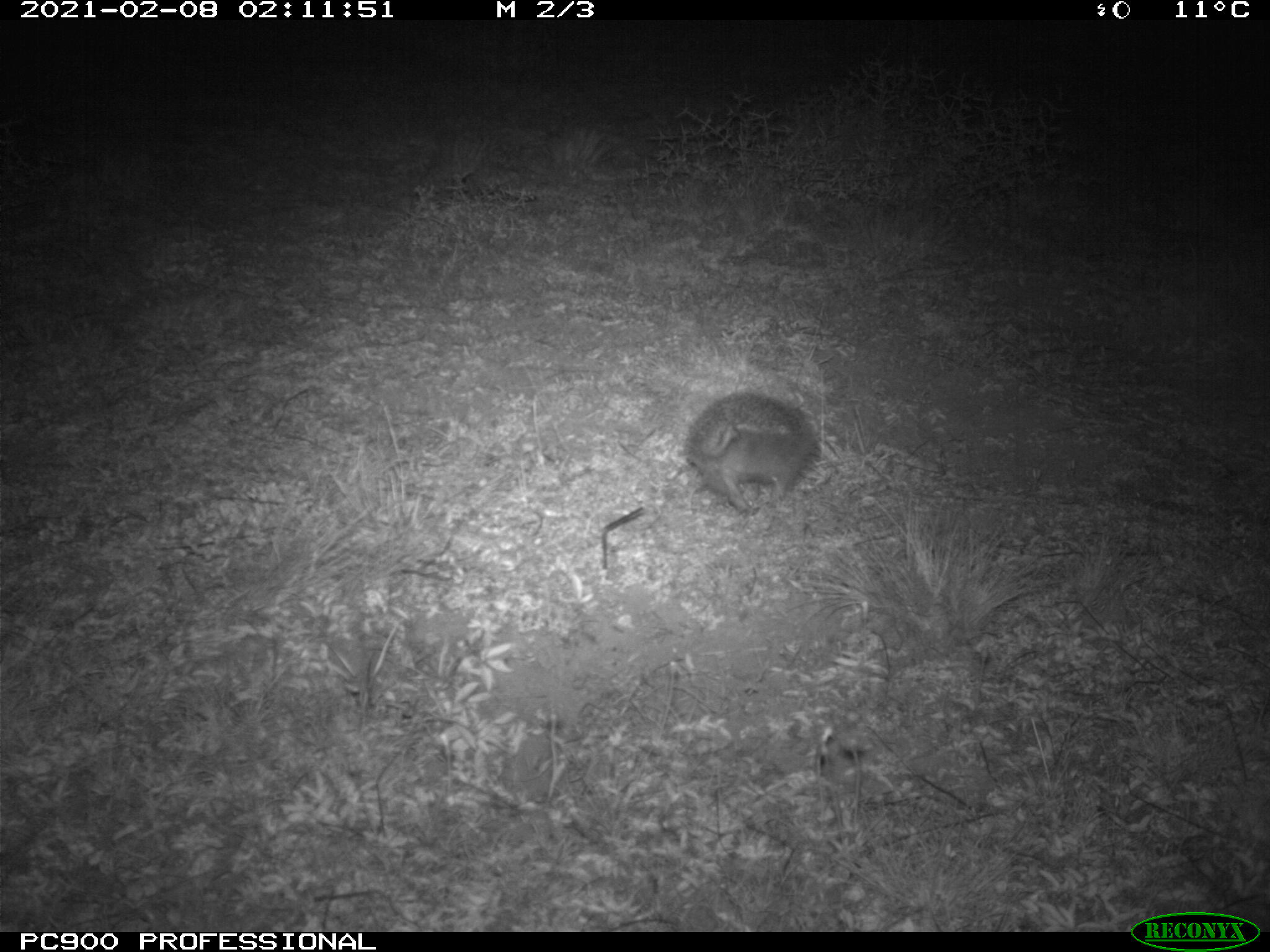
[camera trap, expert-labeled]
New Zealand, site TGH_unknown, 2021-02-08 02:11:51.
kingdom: Animalia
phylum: Chordata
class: Mammalia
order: Eulipotyphla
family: Erinaceidae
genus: Erinaceus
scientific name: Erinaceus europaeus europaeus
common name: european hedgehog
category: hedgehog